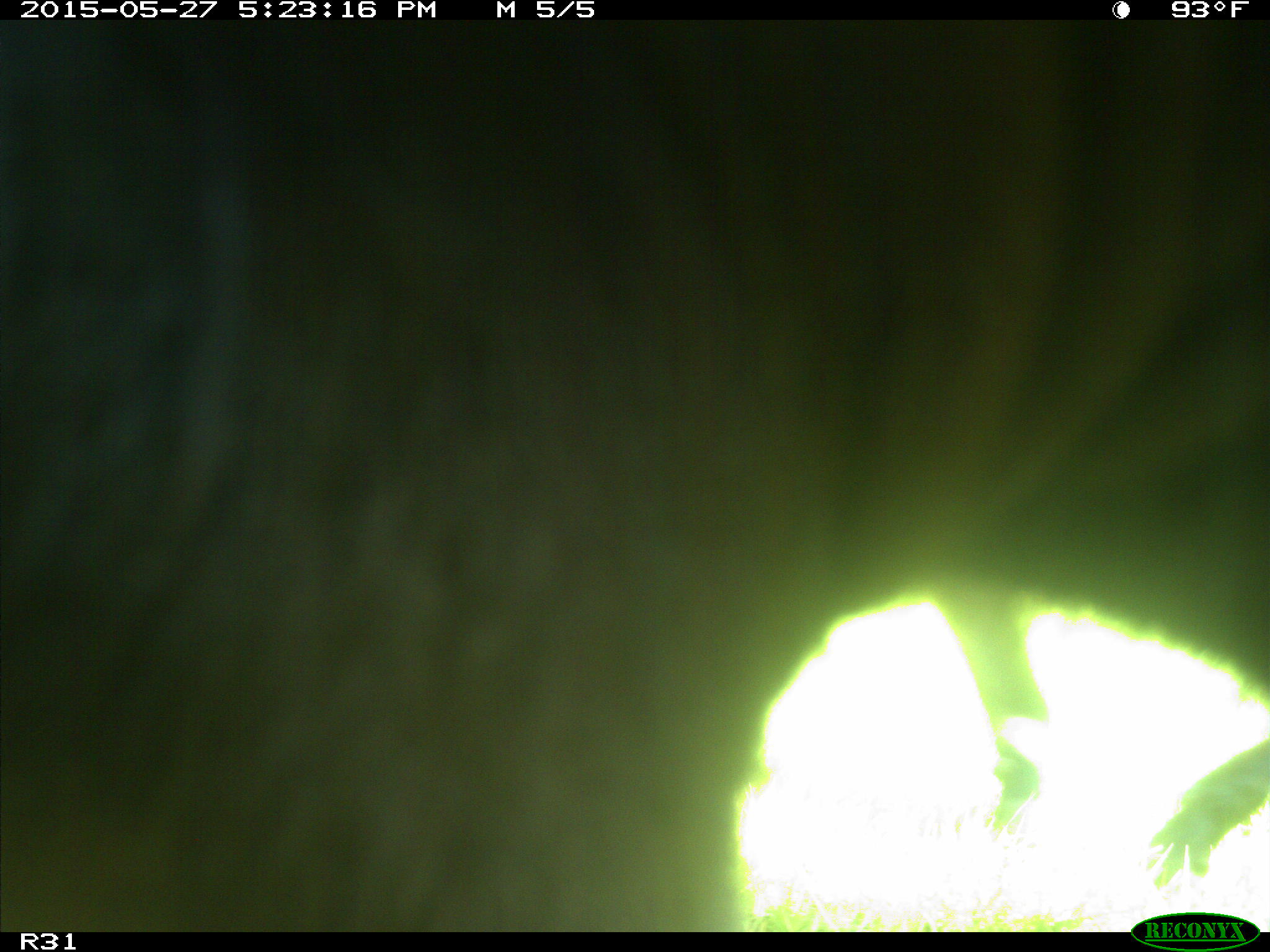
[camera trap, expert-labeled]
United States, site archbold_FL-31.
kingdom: Animalia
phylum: Chordata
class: Mammalia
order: Artiodactyla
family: Bovidae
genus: Bos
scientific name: Bos taurus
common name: domestic cow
Bos taurus (domestic cow).